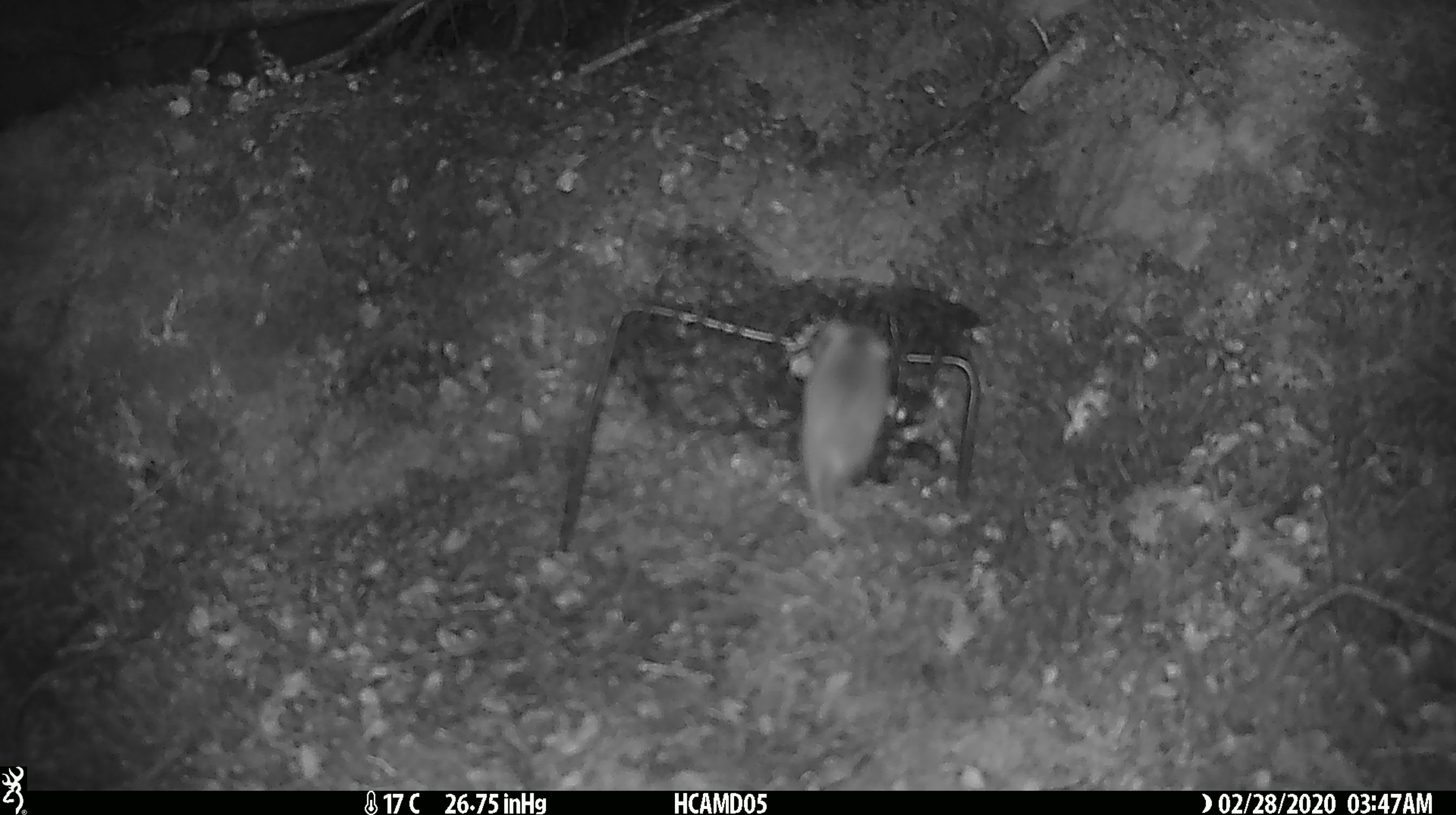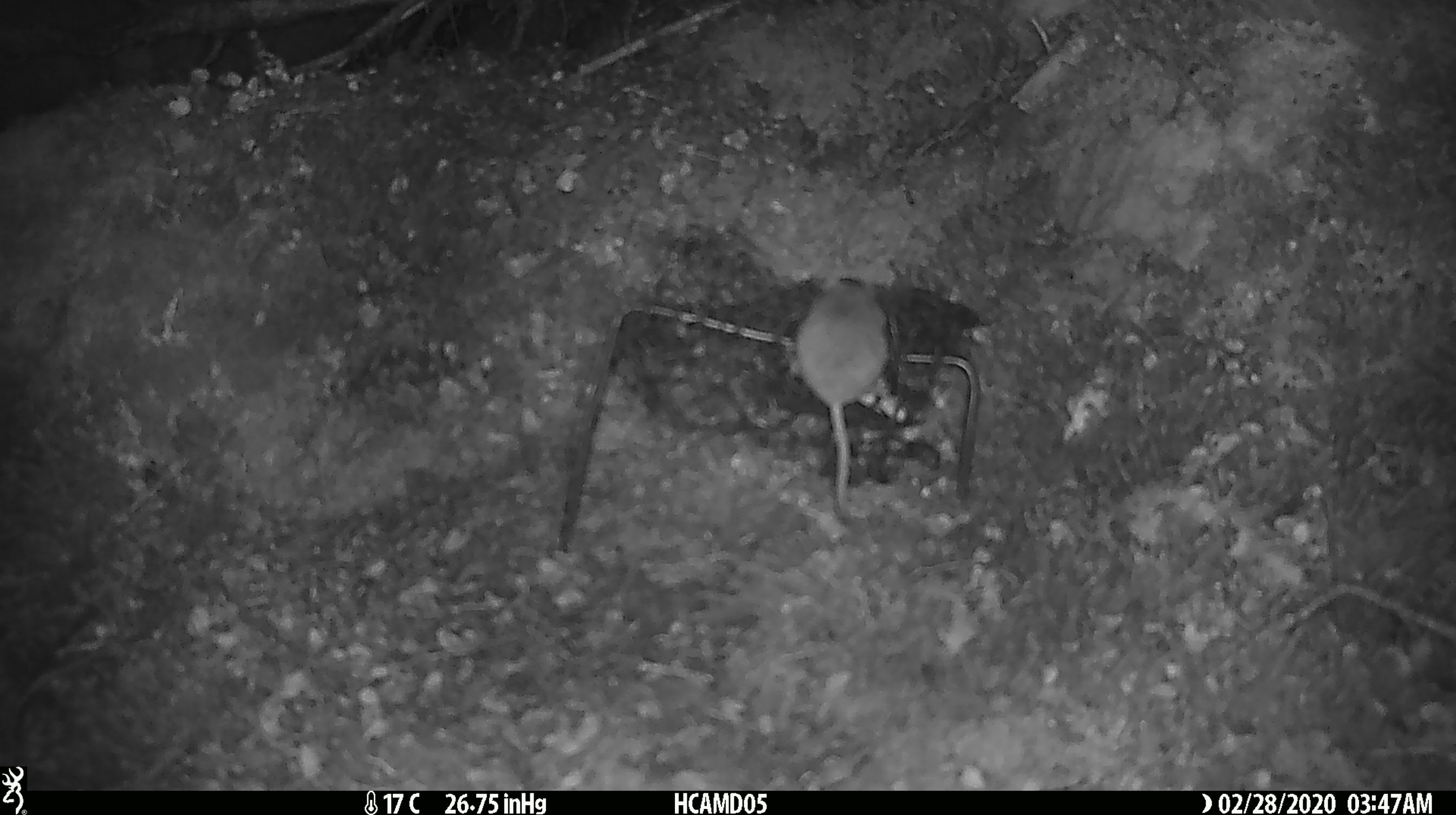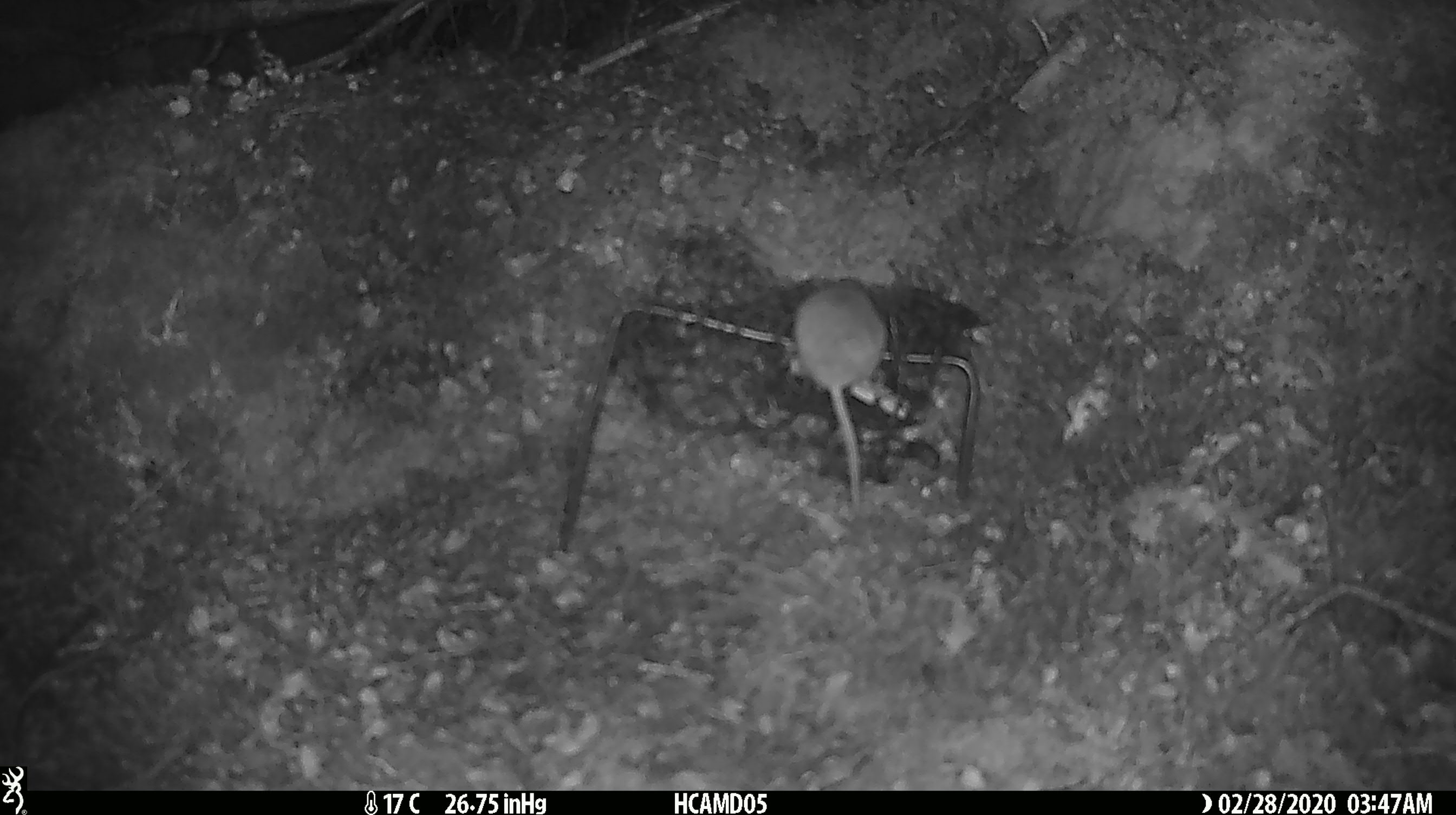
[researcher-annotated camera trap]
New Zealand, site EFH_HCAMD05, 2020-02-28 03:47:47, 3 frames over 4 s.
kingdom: Animalia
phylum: Chordata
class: Mammalia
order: Rodentia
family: Muridae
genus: Mus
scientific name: Mus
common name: mouse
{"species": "mouse (Mus)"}